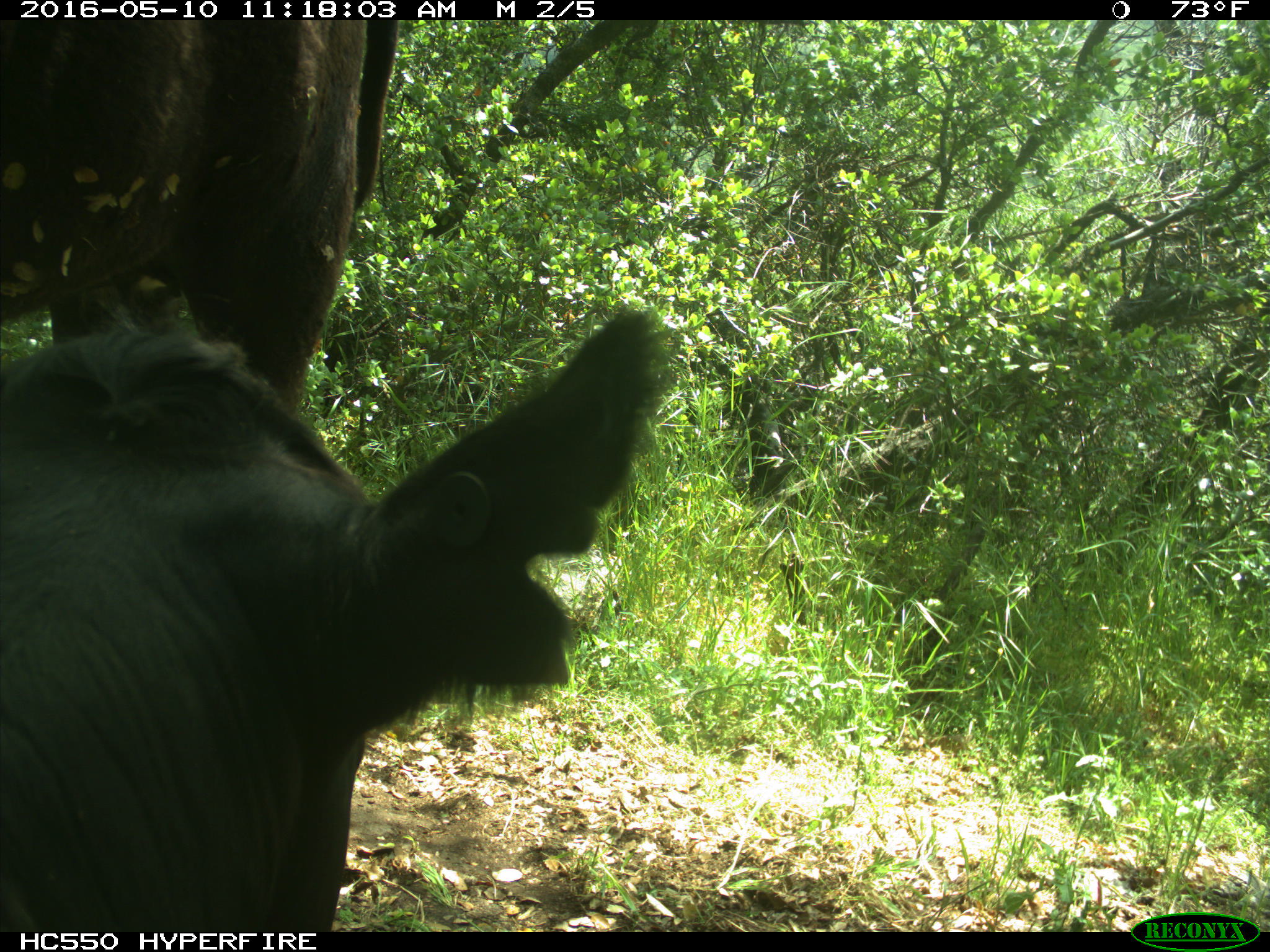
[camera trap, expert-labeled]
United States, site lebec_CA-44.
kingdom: Animalia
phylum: Chordata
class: Mammalia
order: Artiodactyla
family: Bovidae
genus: Bos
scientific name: Bos taurus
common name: domestic cow